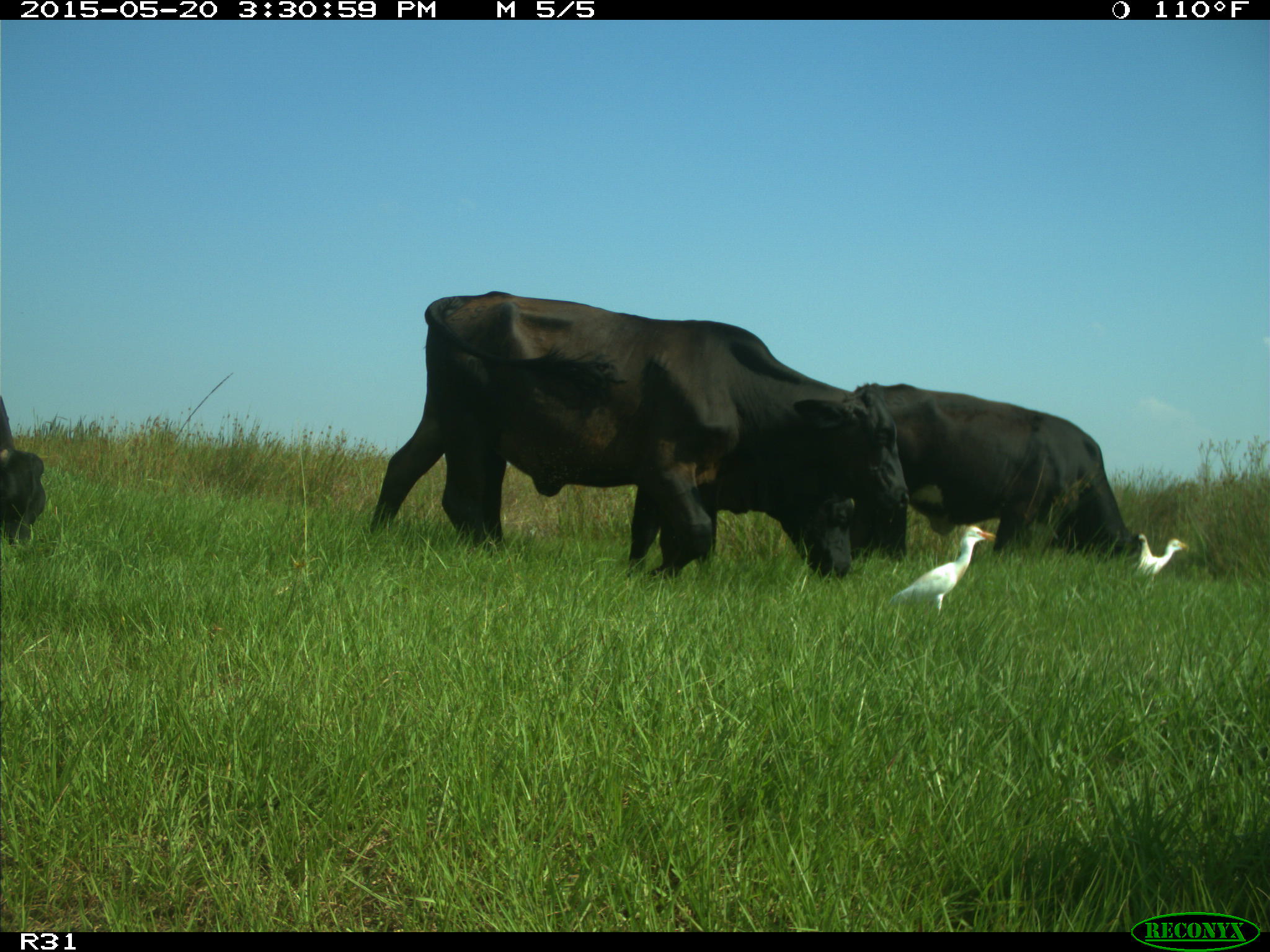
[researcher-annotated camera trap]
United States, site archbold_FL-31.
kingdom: Animalia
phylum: Chordata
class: Mammalia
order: Artiodactyla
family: Bovidae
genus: Bos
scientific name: Bos taurus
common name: domestic cow